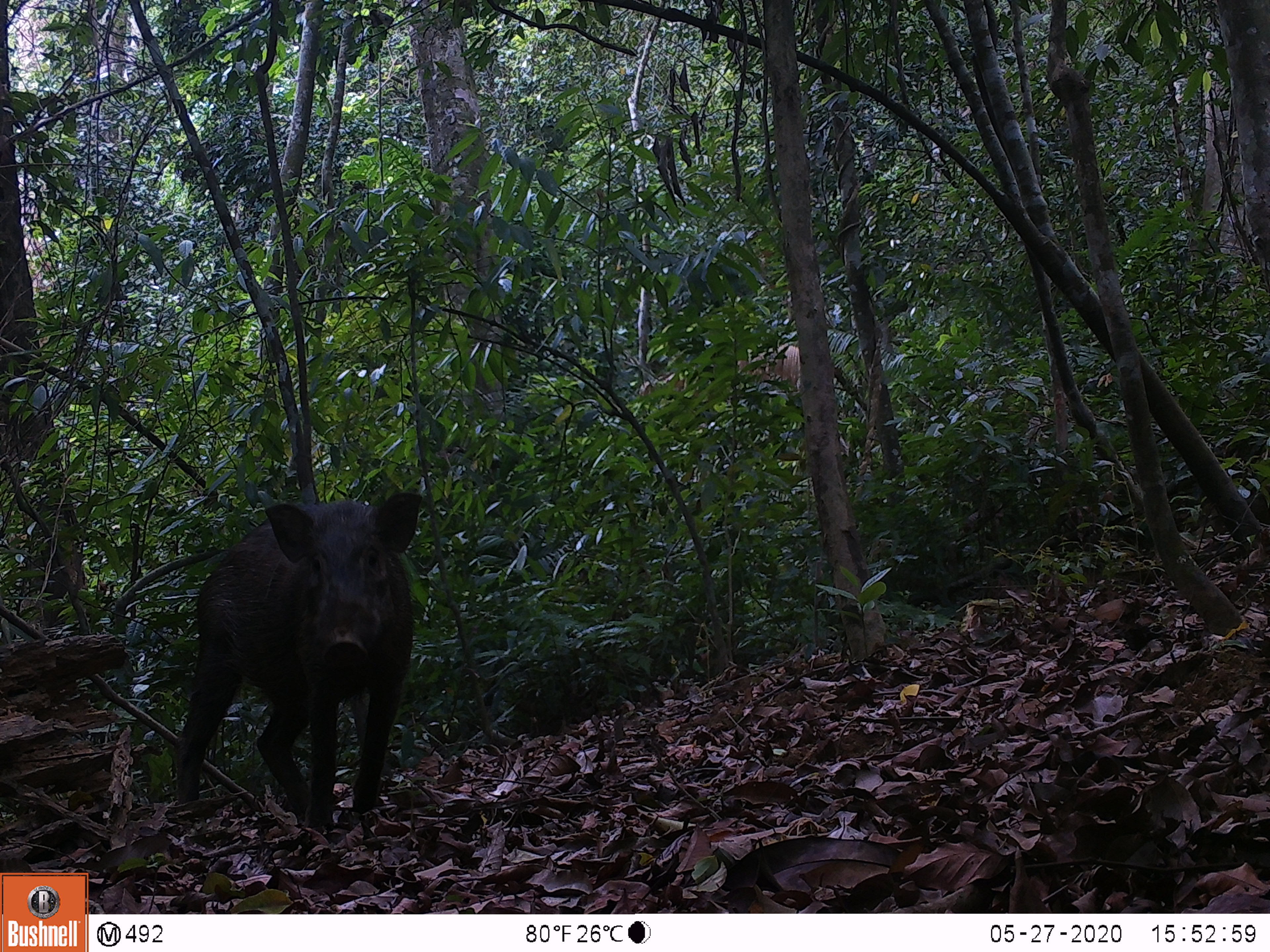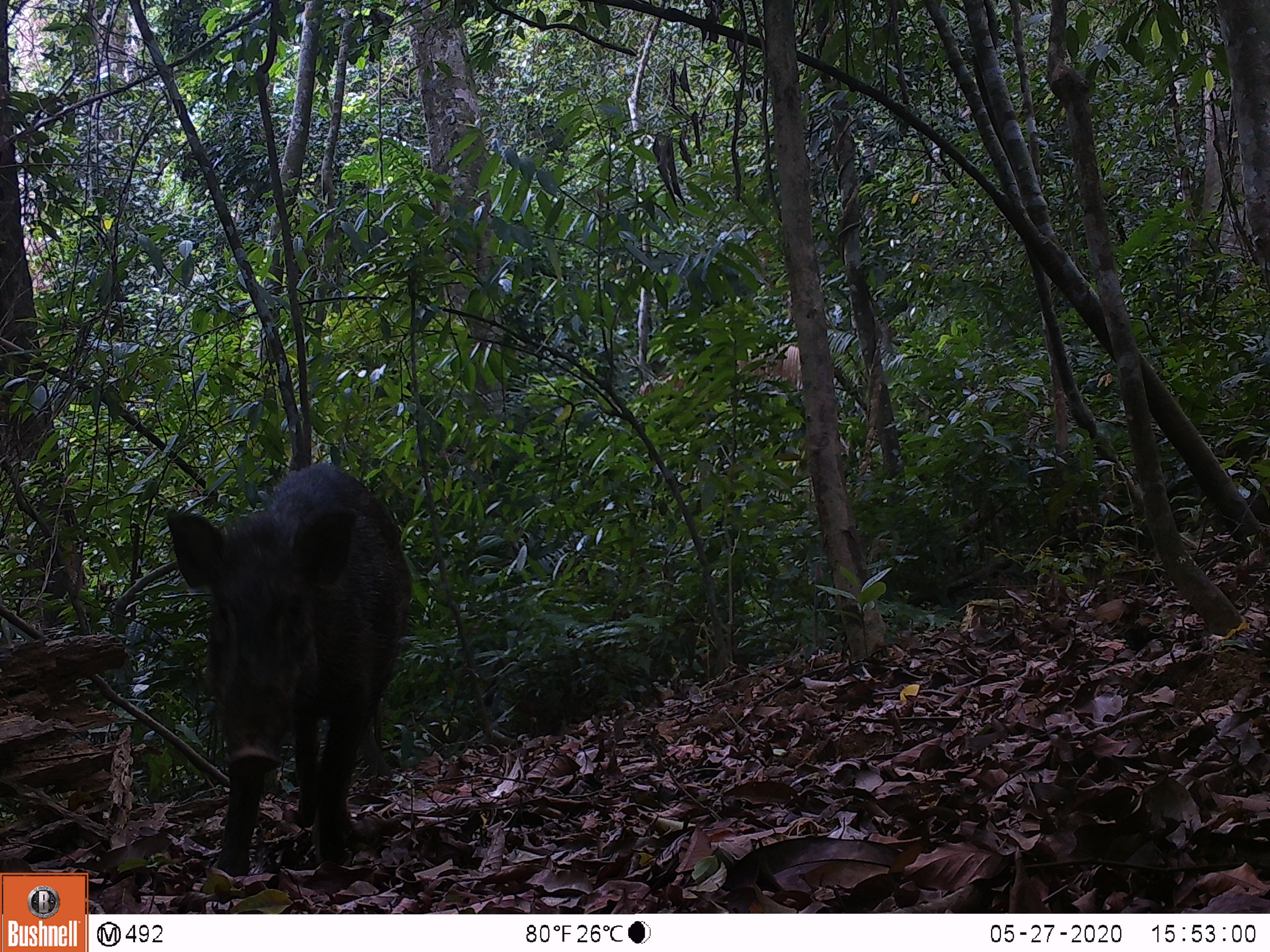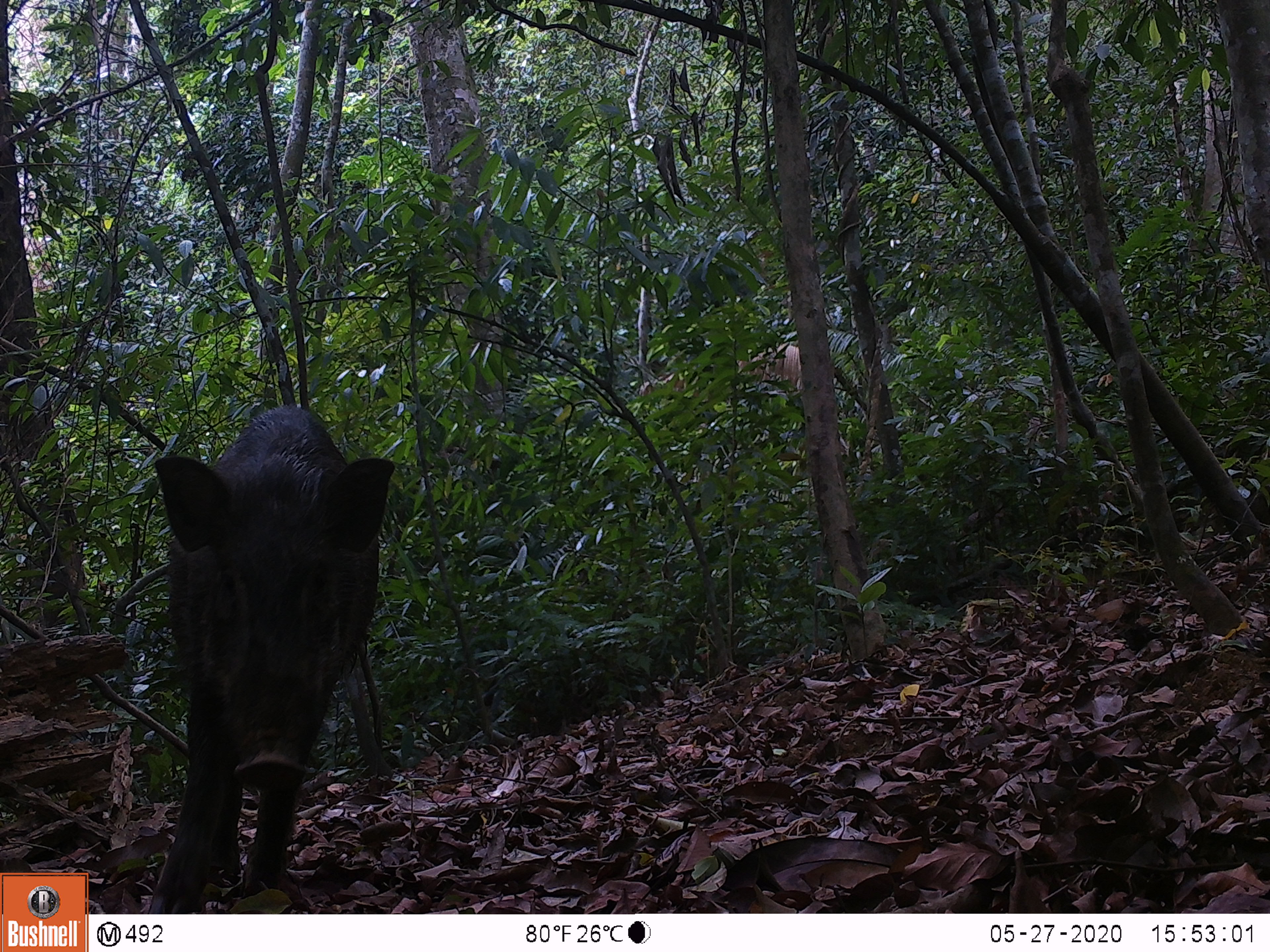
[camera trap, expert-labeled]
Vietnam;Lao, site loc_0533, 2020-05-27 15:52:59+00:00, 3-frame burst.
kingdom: Animalia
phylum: Chordata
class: Mammalia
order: Artiodactyla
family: Suidae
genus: Sus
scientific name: Sus scrofa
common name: eurasian wild pig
Eurasian wild pig (Sus scrofa). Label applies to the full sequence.